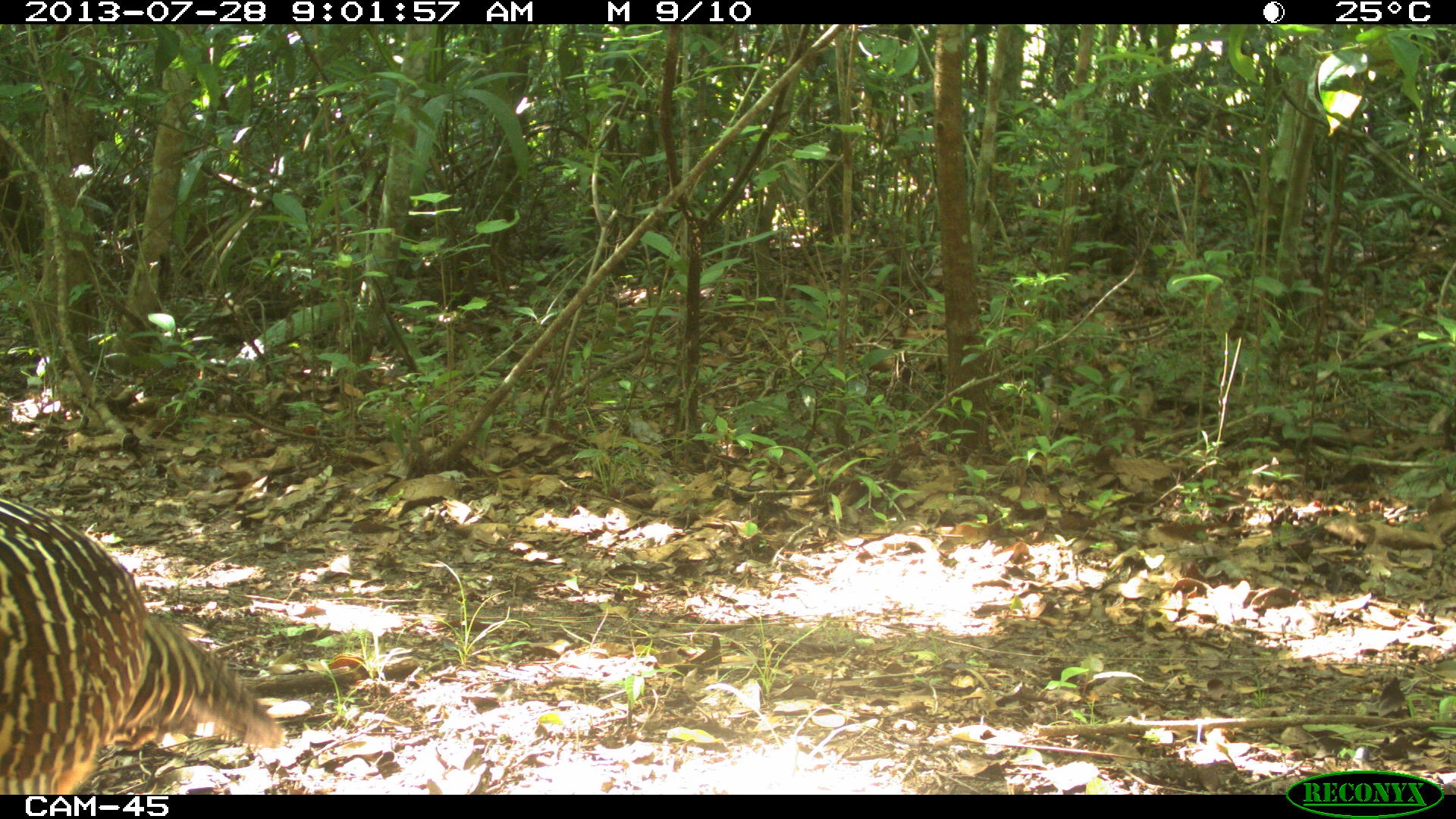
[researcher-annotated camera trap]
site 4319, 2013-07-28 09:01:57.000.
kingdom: Animalia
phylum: Chordata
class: Aves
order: Galliformes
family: Cracidae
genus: Crax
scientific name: Crax rubra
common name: great curassow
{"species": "Crax rubra (great curassow)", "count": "1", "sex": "female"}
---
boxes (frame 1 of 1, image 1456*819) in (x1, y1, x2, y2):
crax rubra: (0, 498, 287, 794)